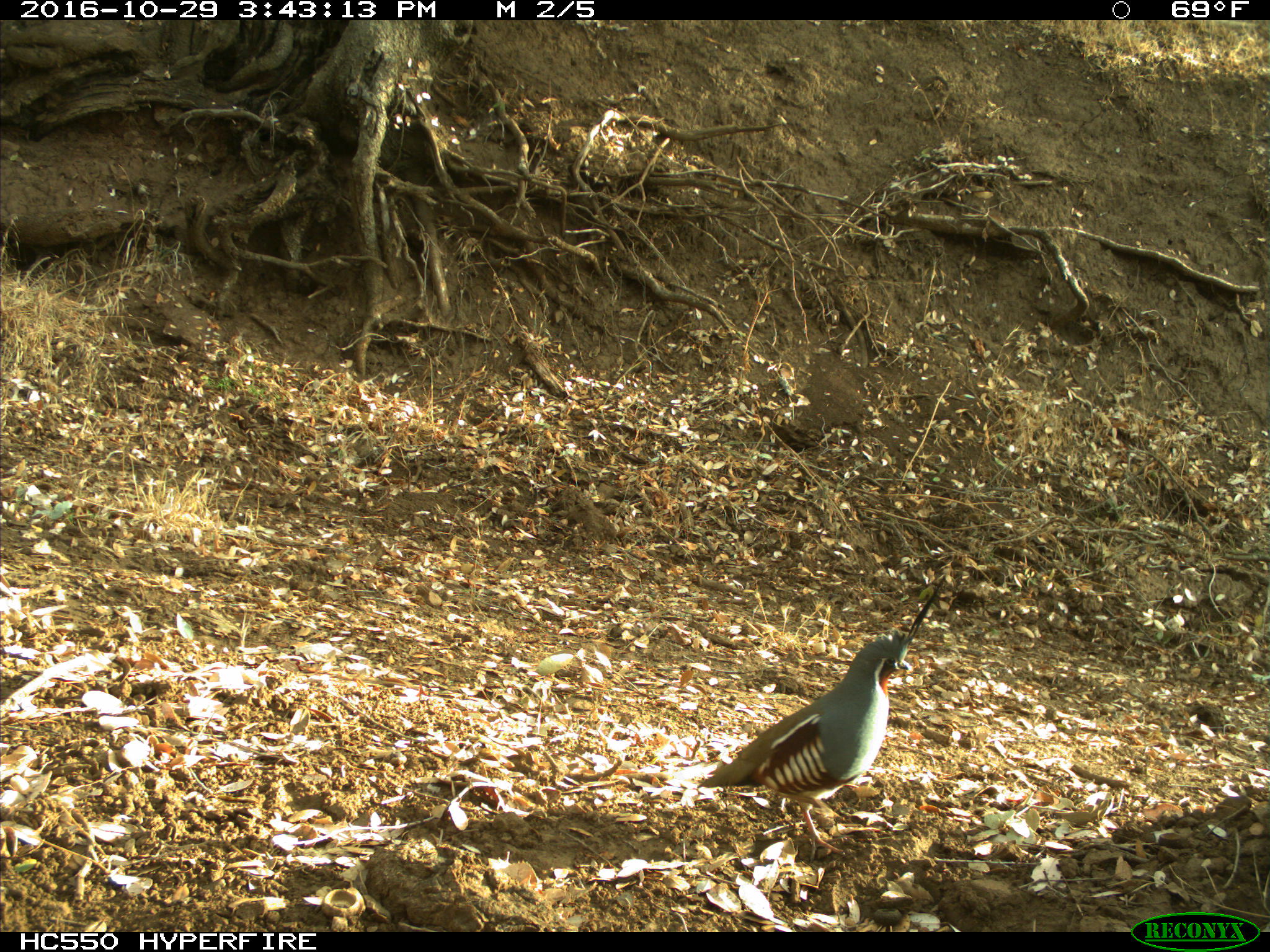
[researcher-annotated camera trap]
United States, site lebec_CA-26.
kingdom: Animalia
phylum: Chordata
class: Aves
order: Galliformes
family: Odontophoridae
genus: Callipepla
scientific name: Callipepla californica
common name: california quail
Callipepla californica (california quail).